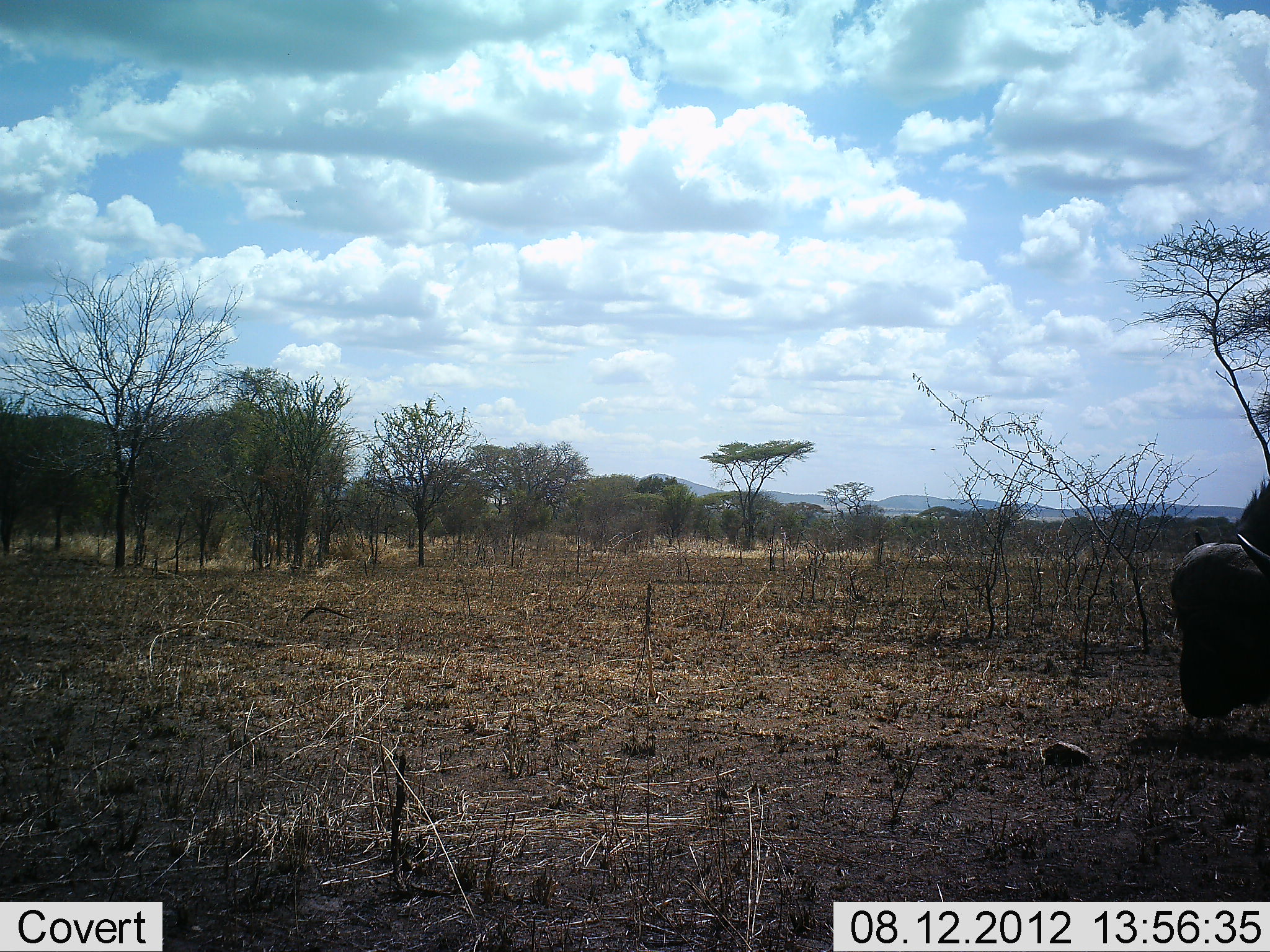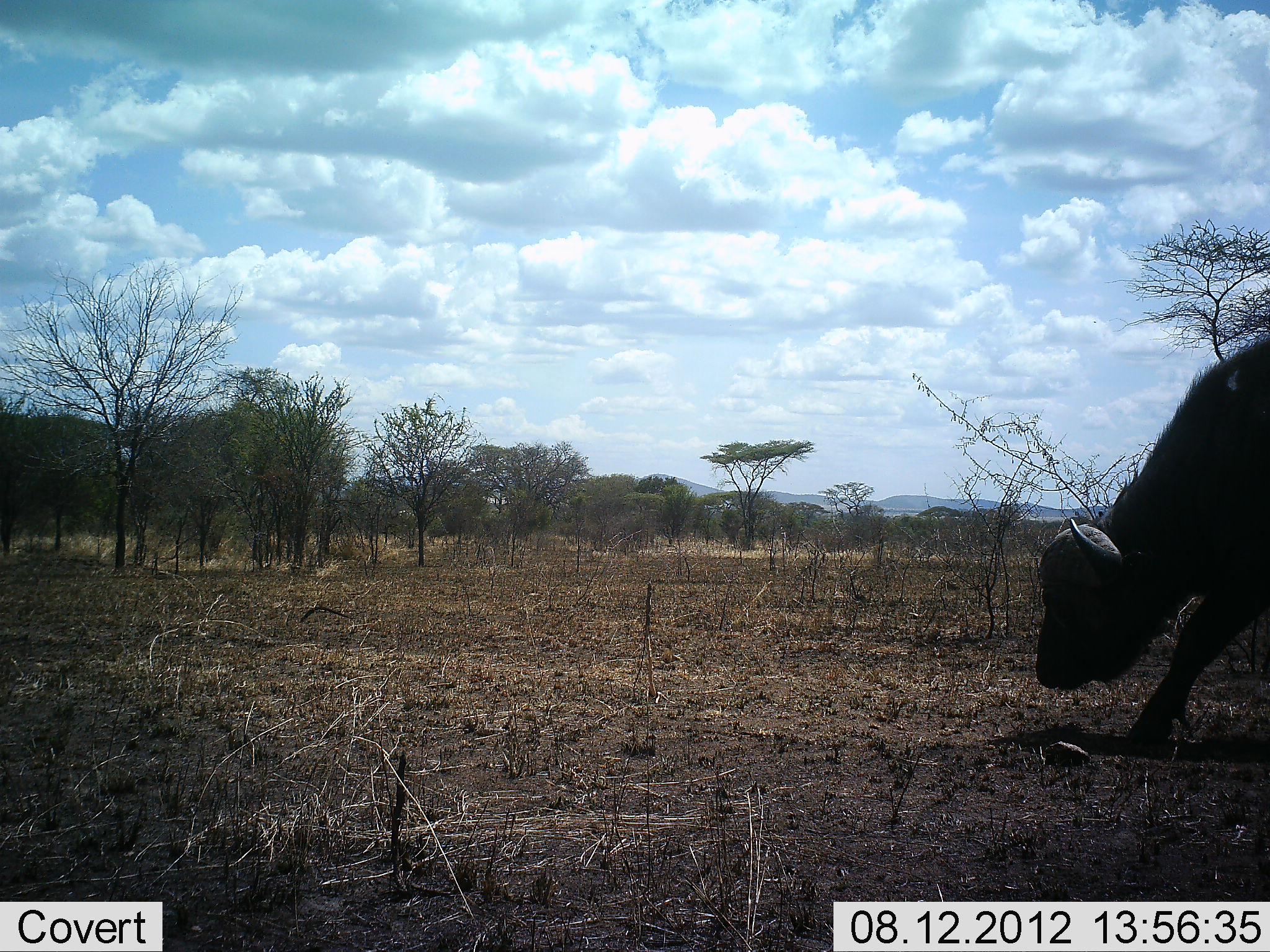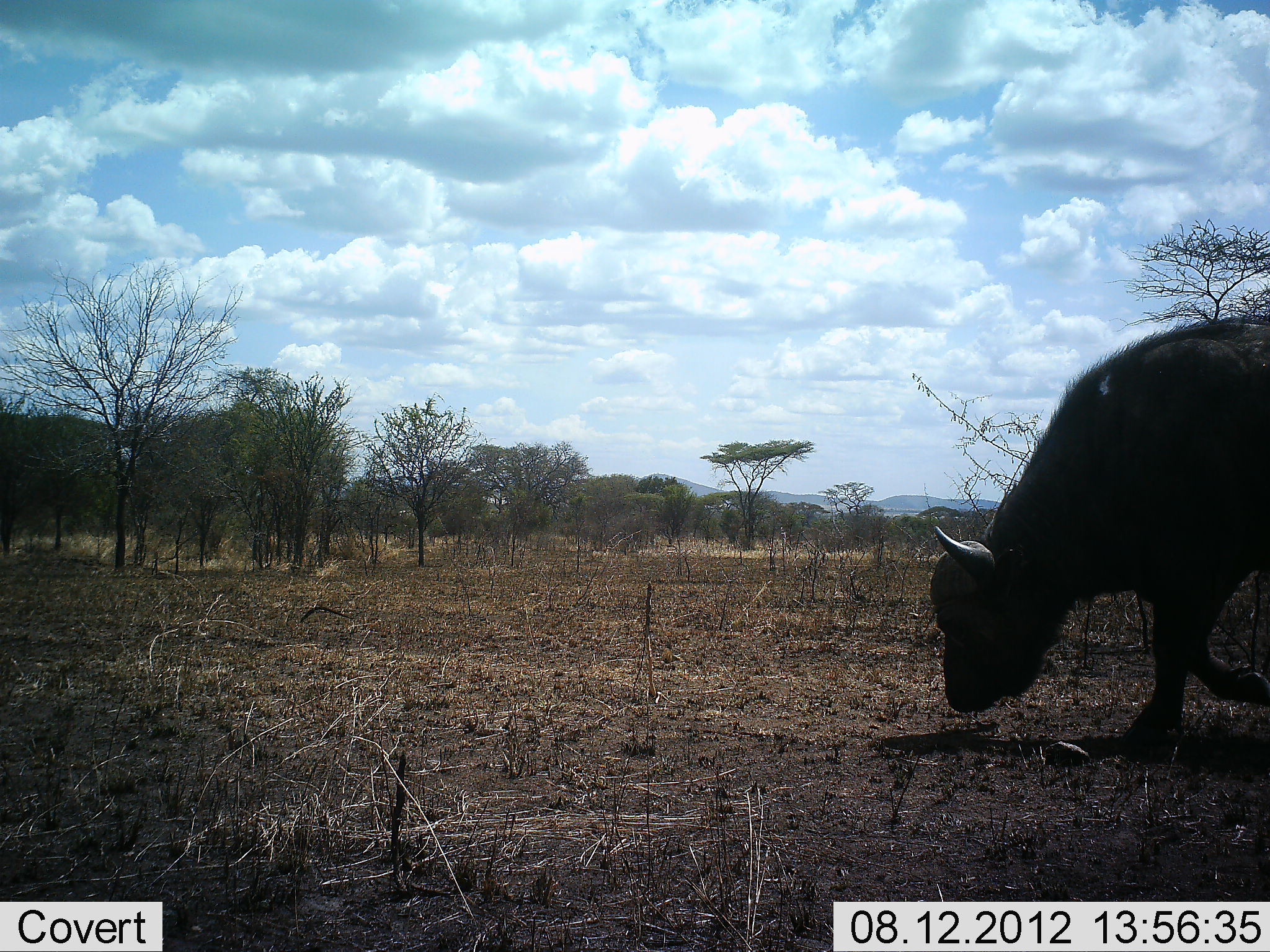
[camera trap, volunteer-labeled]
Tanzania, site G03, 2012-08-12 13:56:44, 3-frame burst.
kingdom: Animalia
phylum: Chordata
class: Mammalia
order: Artiodactyla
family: Bovidae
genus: Syncerus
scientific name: Syncerus caffer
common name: cape buffalo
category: buffalo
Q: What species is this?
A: Buffalo (cape buffalo) (Syncerus caffer).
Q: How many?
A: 1.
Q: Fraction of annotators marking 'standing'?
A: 0%.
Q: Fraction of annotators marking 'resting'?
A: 0%.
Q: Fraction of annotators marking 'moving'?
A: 100%.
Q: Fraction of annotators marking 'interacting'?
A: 0%.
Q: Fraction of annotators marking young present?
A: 0%.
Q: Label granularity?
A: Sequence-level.